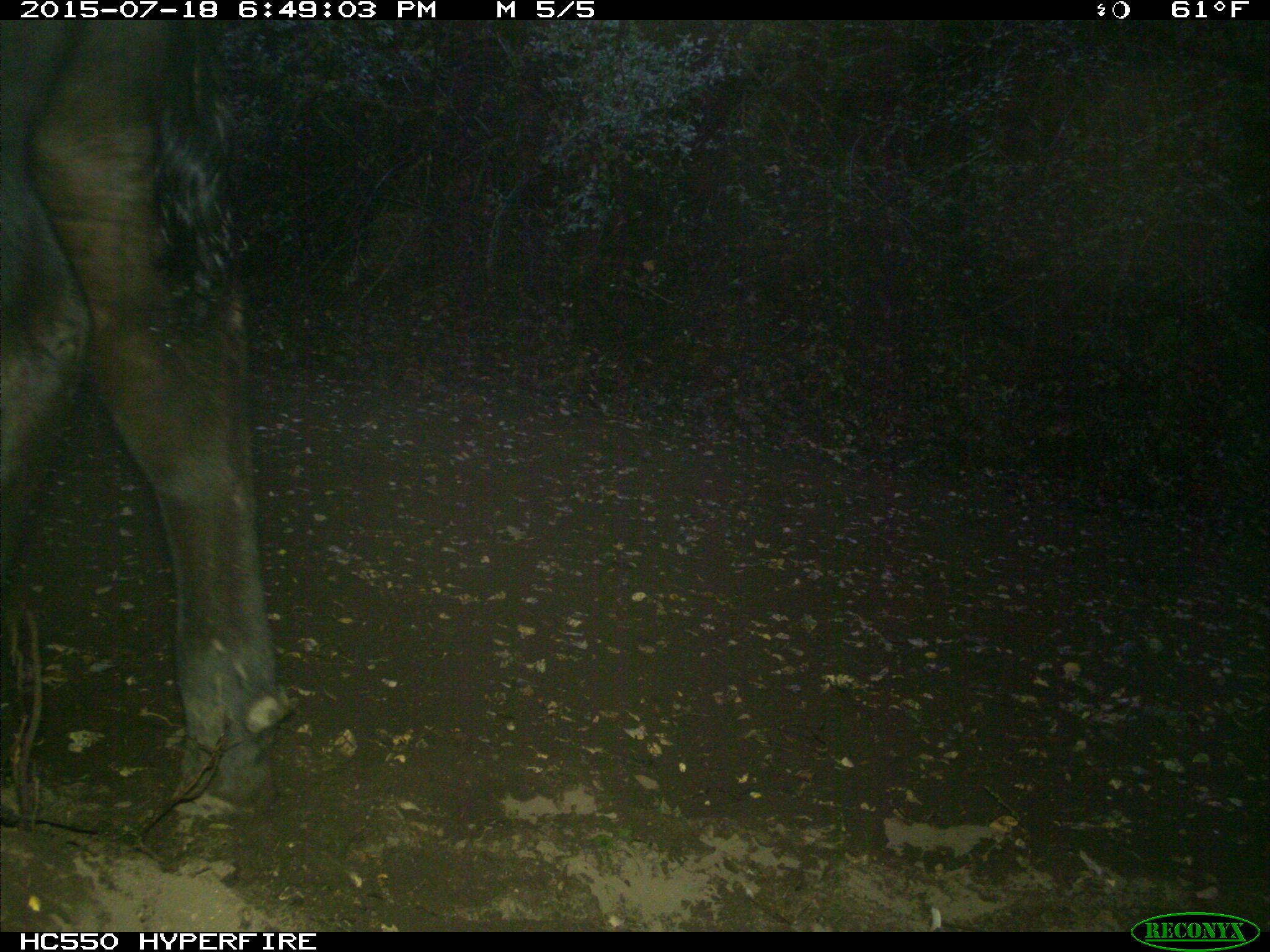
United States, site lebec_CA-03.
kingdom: Animalia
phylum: Chordata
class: Mammalia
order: Artiodactyla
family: Bovidae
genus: Bos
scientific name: Bos taurus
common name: domestic cow